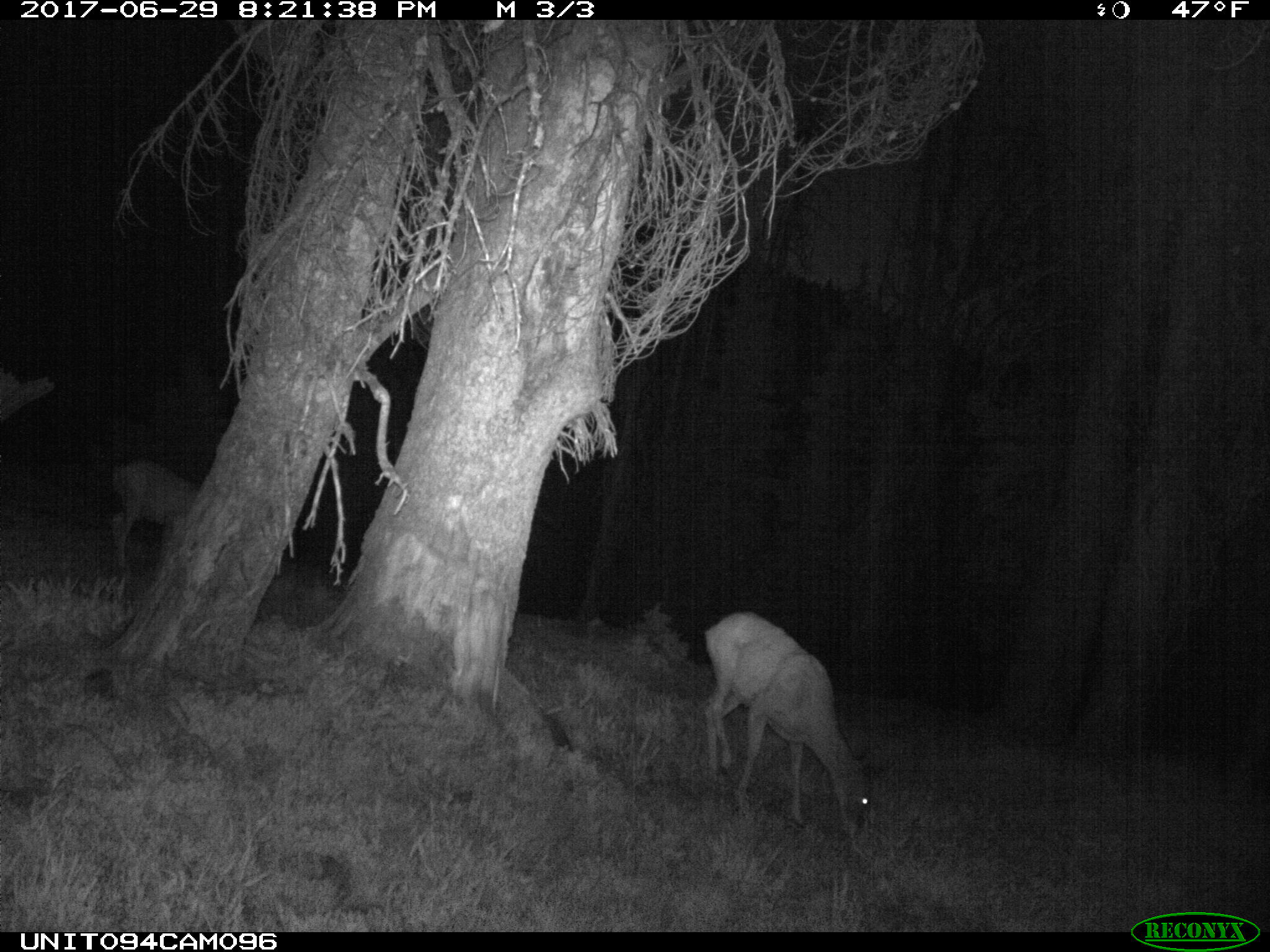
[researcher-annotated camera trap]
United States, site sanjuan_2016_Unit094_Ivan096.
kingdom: Animalia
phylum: Chordata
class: Mammalia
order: Artiodactyla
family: Cervidae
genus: Odocoileus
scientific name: Odocoileus hemionus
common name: mule deer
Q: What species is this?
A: Odocoileus hemionus (mule deer).